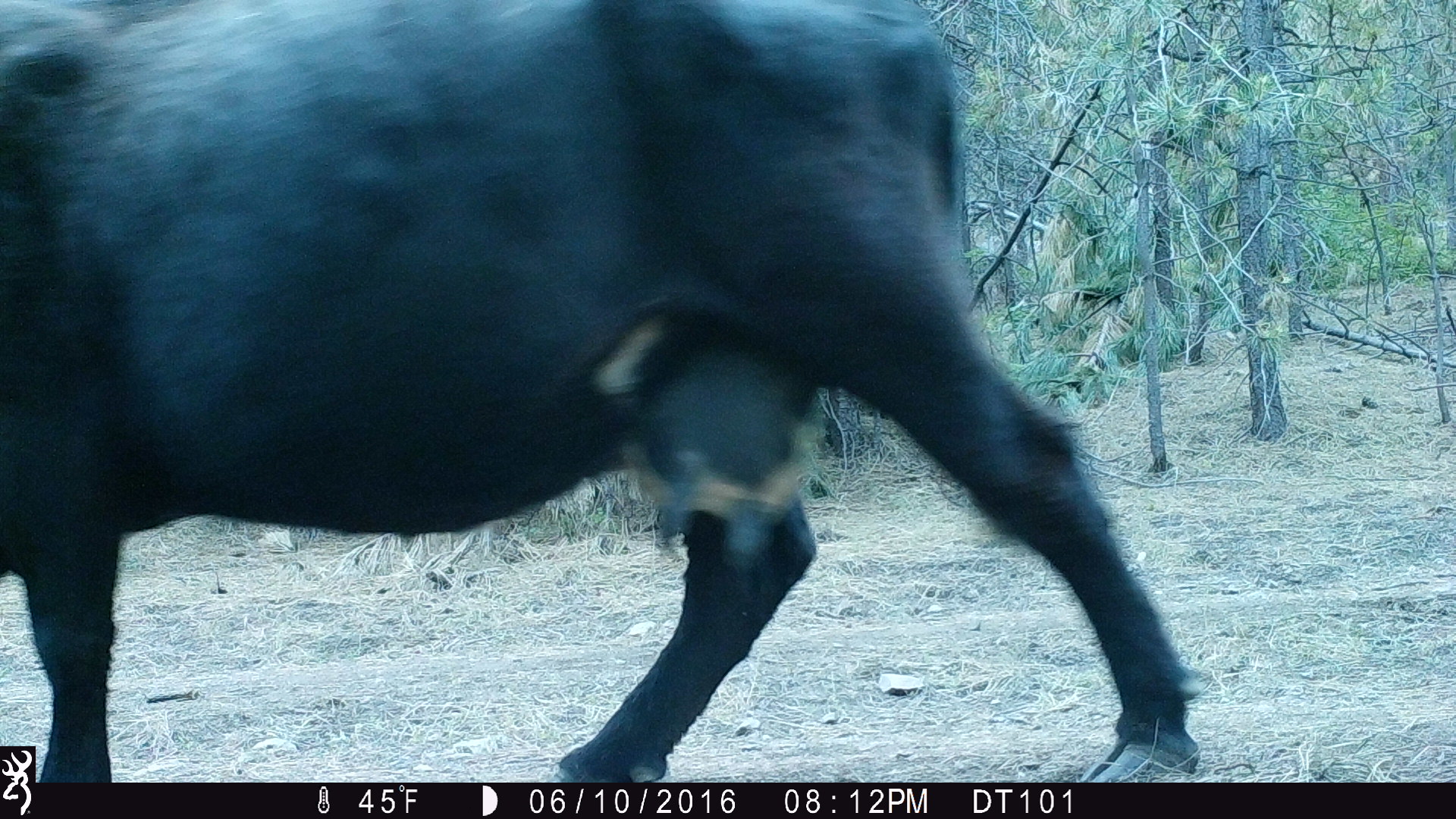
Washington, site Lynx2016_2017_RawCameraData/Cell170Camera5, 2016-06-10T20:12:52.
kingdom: Animalia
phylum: Chordata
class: Mammalia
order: Artiodactyla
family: Bovidae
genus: Bos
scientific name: Bos taurus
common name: domestic cattle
Domestic cattle (Bos taurus). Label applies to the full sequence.